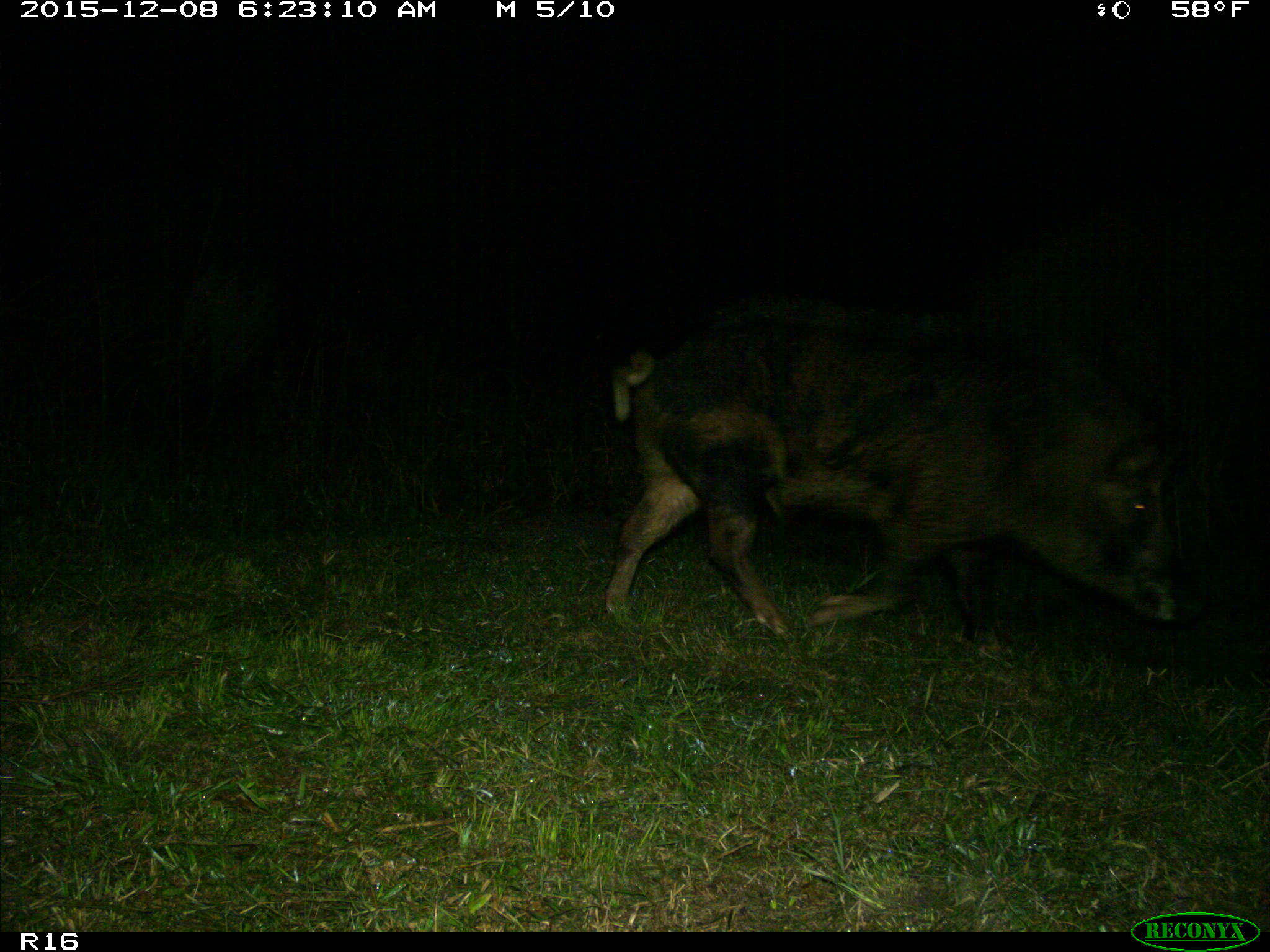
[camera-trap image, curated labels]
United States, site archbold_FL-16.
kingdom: Animalia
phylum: Chordata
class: Mammalia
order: Artiodactyla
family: Suidae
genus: Sus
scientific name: Sus scrofa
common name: wild boar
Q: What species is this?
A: Sus scrofa (wild boar).